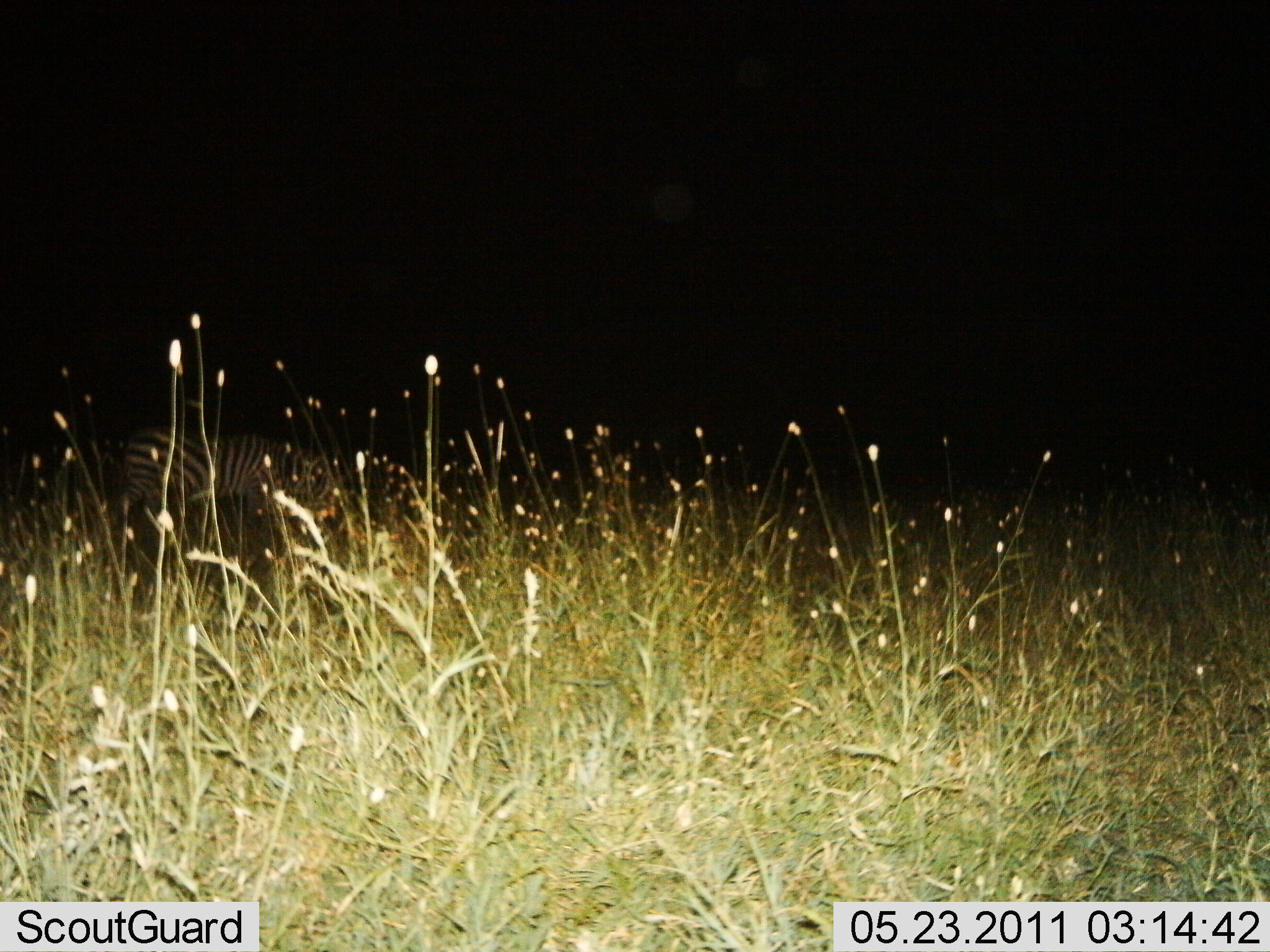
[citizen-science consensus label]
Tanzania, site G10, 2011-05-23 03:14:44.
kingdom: Animalia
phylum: Chordata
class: Mammalia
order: Perissodactyla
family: Equidae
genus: Equus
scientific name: Equus quagga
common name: plains zebra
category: zebra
Zebra (plains zebra) (Equus quagga), count 1. Behavior (volunteer vote fractions): standing 58%, resting 0%, moving 17%, interacting 0%. Young present (vote fraction): 0%. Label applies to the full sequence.